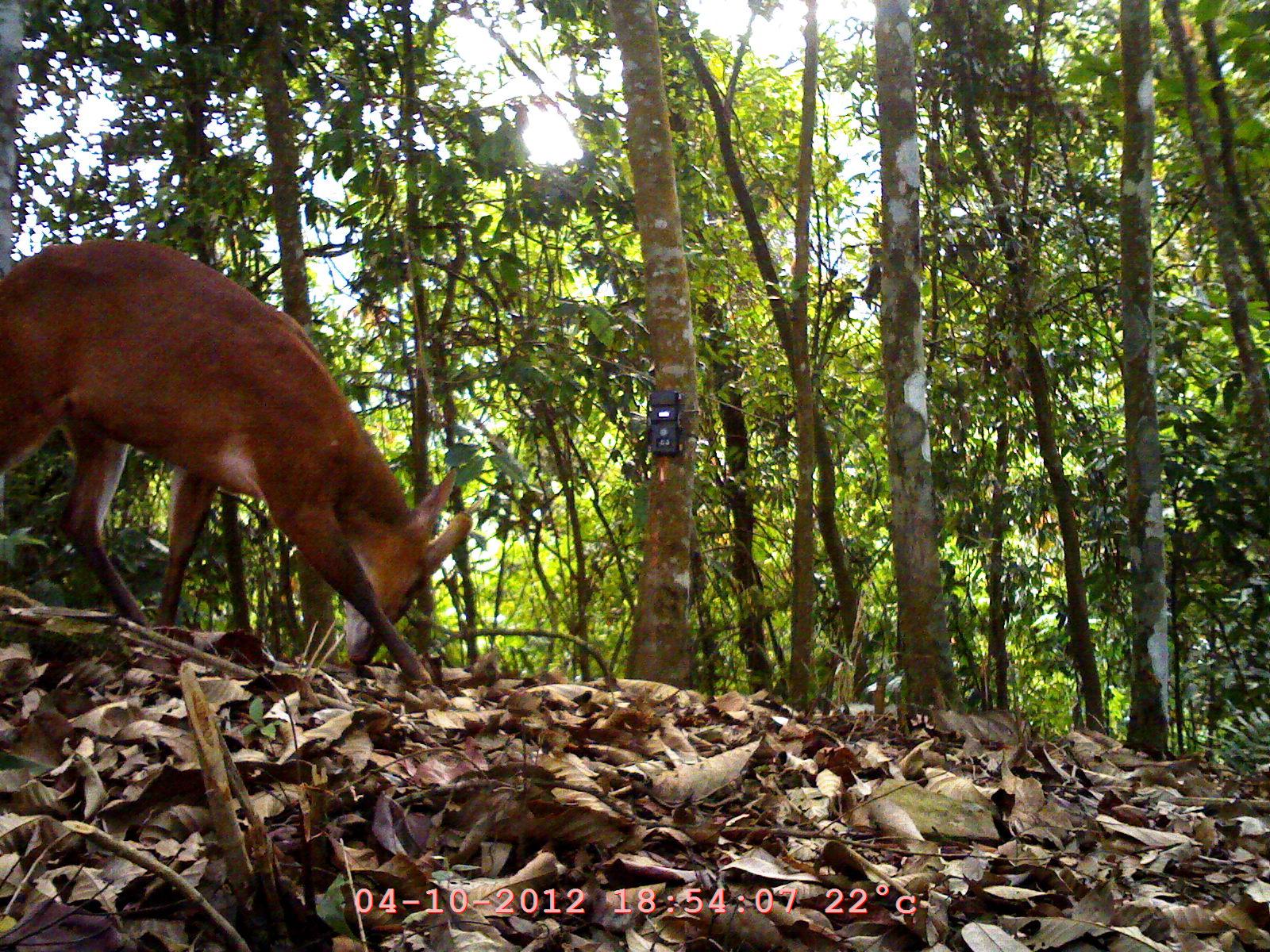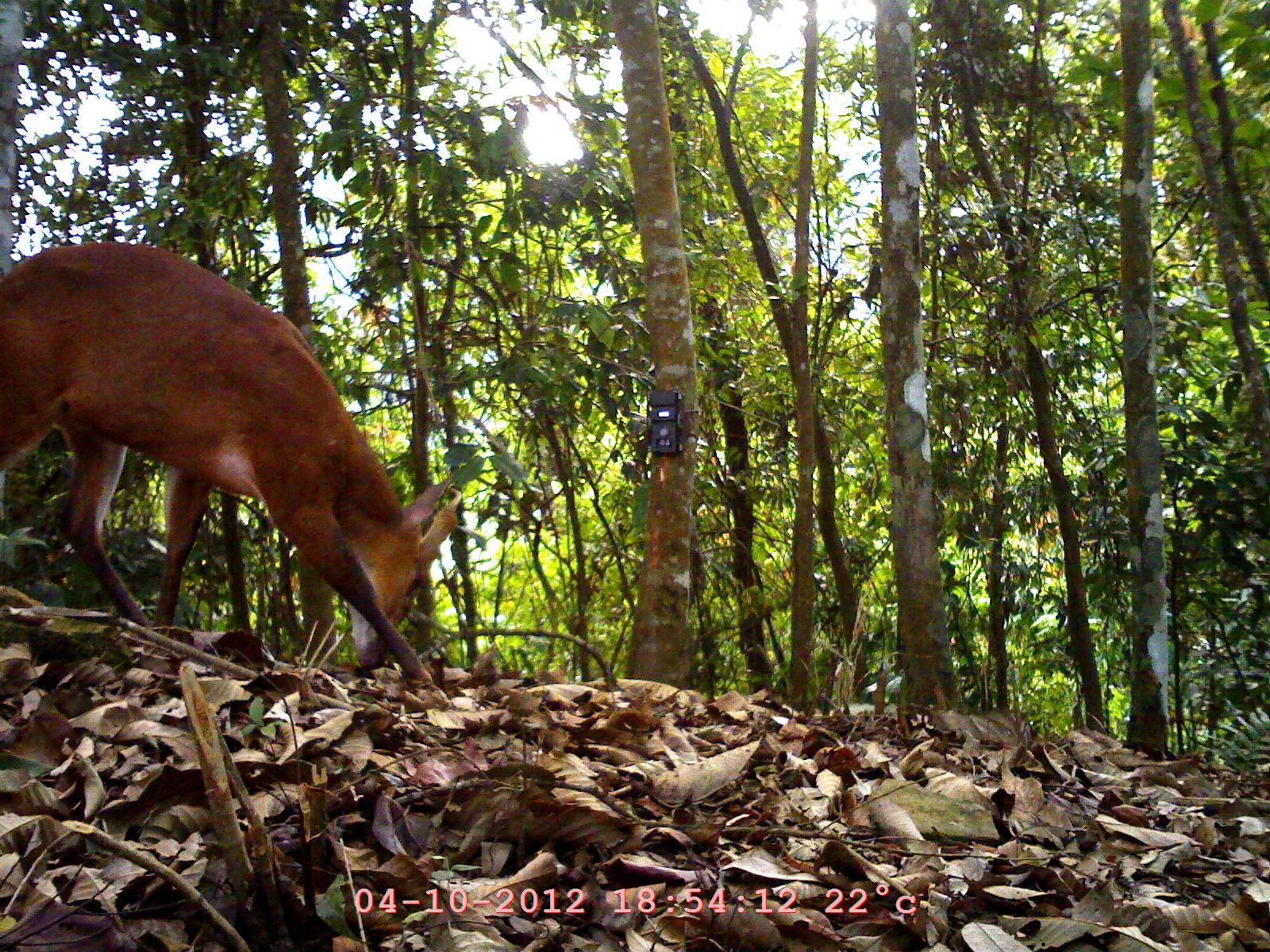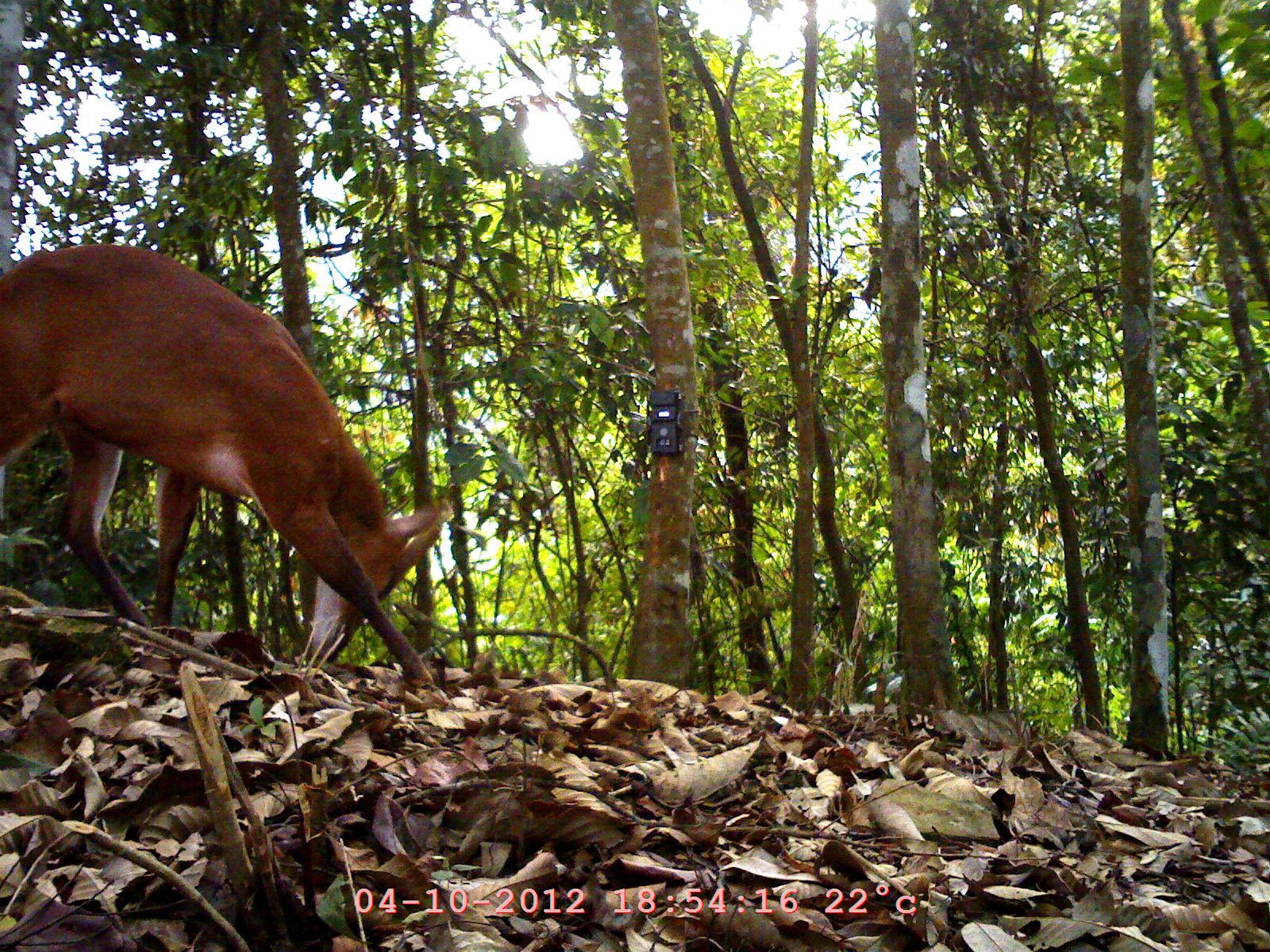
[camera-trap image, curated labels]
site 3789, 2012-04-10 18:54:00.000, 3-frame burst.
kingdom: Animalia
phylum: Chordata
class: Mammalia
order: Artiodactyla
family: Cervidae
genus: Muntiacus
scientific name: Muntiacus muntjak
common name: southern red muntjac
Muntiacus muntjak (southern red muntjac), count 1.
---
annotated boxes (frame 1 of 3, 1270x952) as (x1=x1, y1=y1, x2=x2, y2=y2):
muntiacus muntjak: (x1=1, y1=230, x2=473, y2=689)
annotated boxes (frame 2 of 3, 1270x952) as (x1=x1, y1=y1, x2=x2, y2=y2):
muntiacus muntjak: (x1=0, y1=237, x2=465, y2=692)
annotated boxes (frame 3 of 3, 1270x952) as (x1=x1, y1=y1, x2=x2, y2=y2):
muntiacus muntjak: (x1=0, y1=240, x2=446, y2=691)